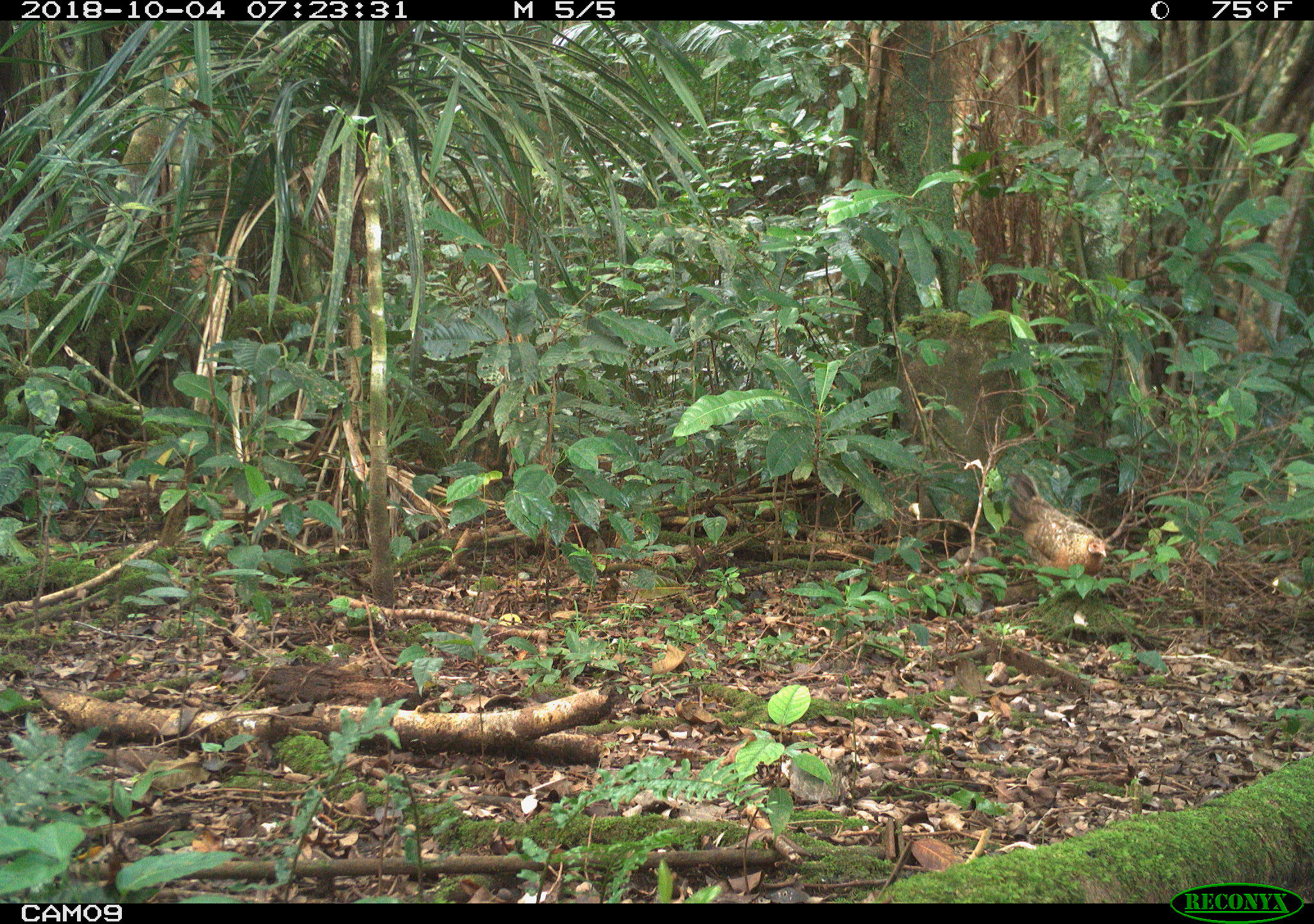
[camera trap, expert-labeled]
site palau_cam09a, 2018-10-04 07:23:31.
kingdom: Animalia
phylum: Chordata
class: Aves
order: Galliformes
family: Phasianidae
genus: Gallus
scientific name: Gallus gallus domesticus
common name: domestic chicken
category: chicken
Chicken (domestic chicken) (Gallus gallus domesticus).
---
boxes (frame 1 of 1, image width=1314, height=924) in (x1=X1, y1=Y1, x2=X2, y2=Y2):
chicken: (x1=1006, y1=468, x2=1114, y2=582)